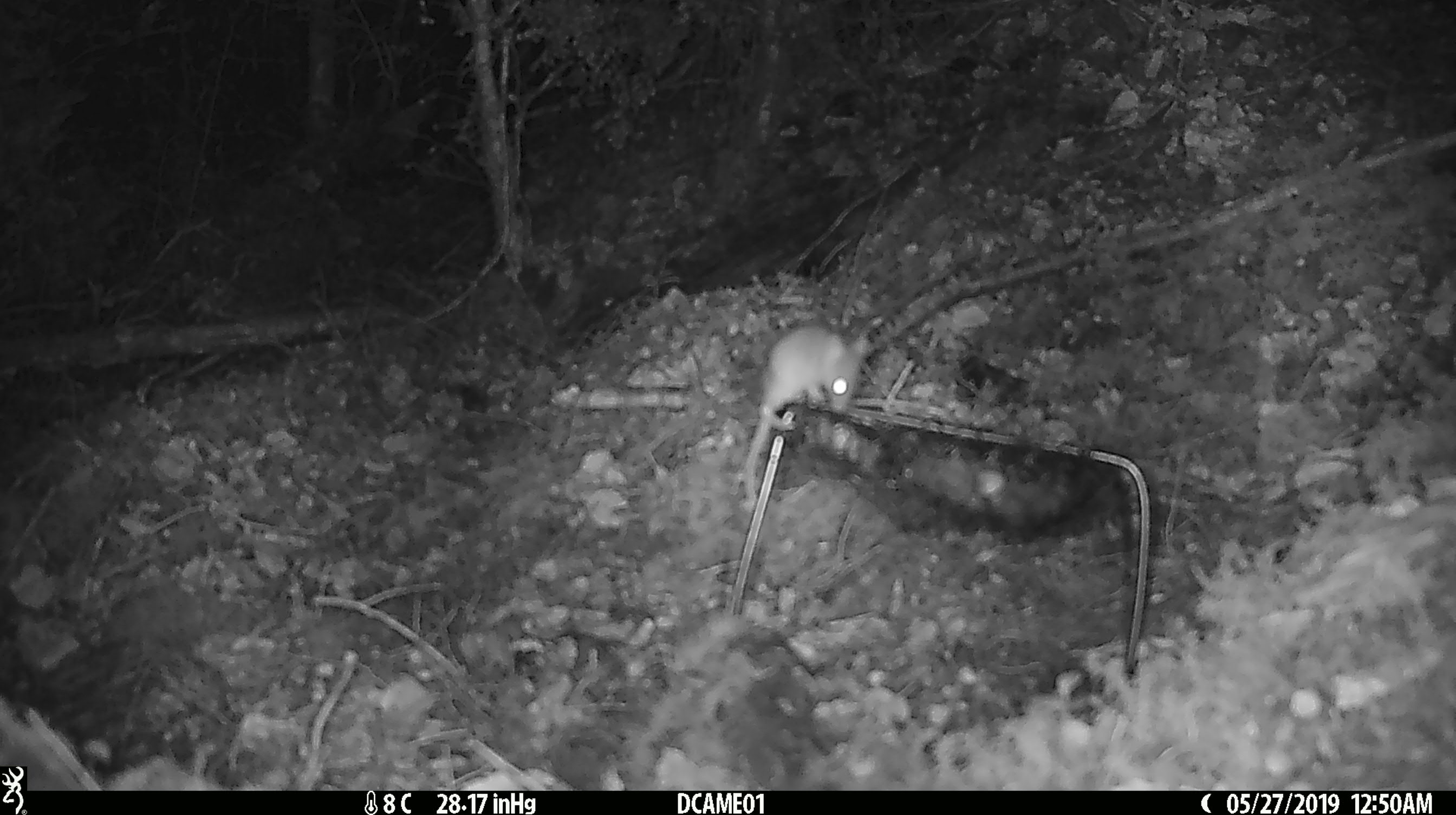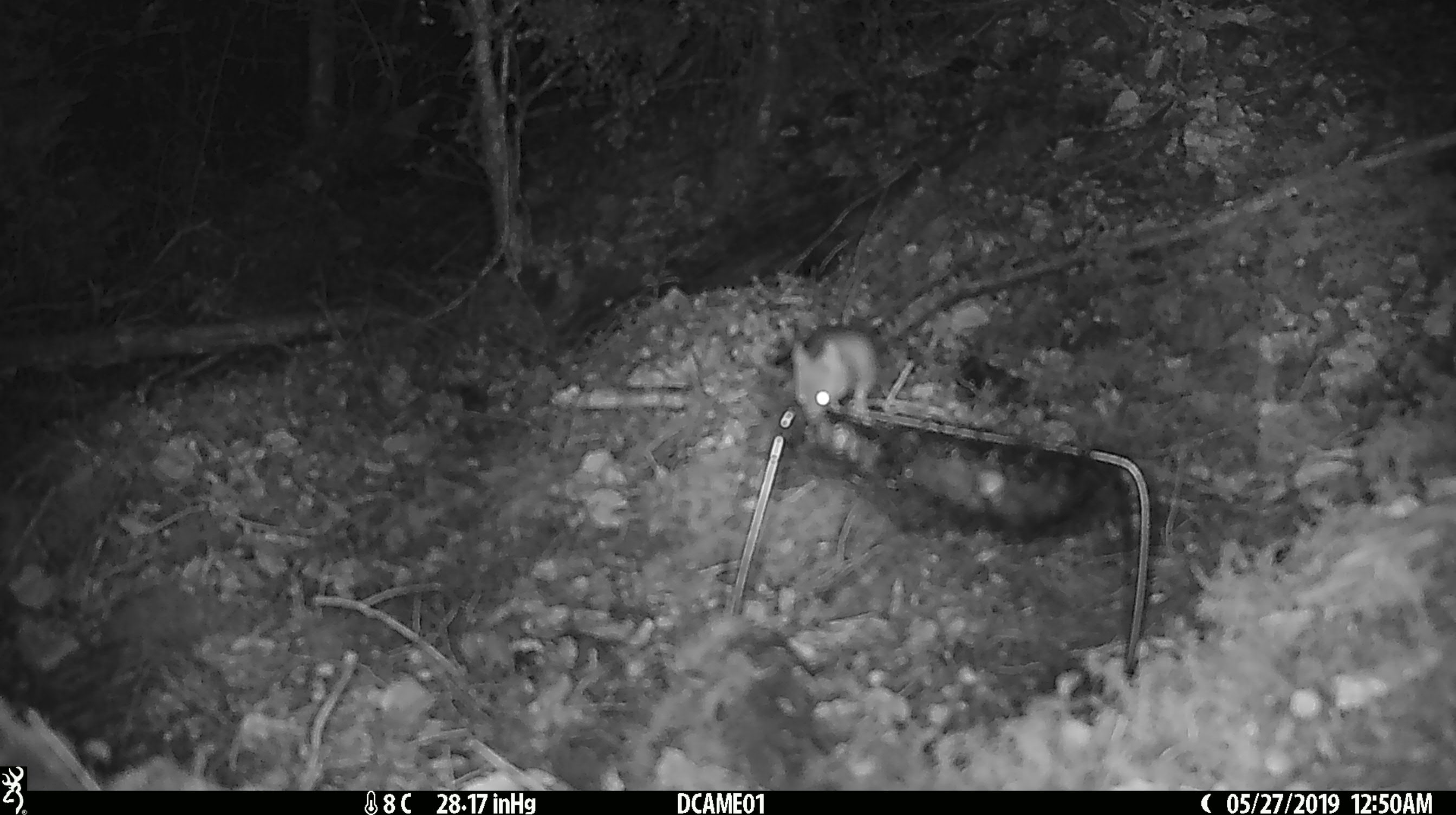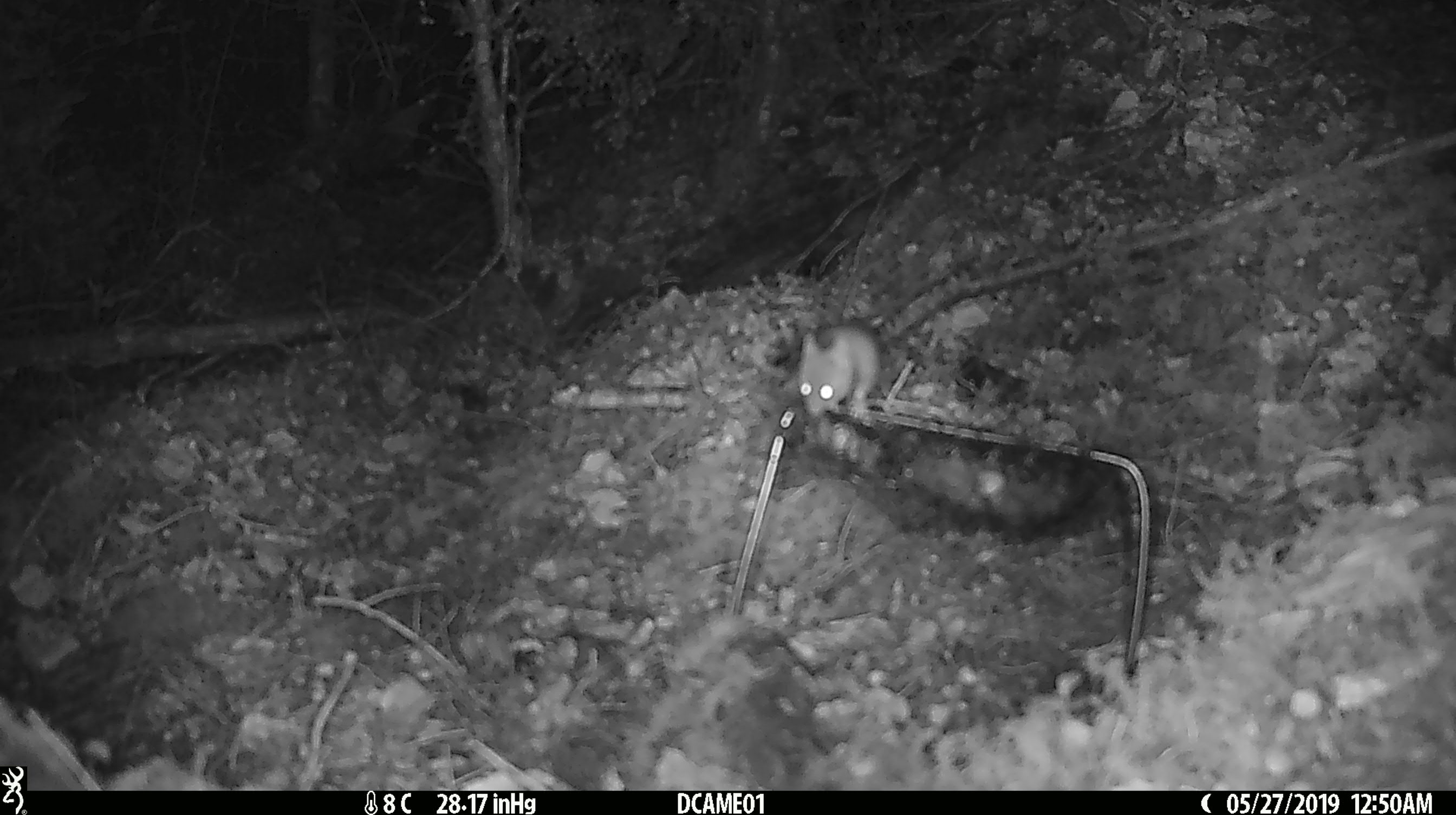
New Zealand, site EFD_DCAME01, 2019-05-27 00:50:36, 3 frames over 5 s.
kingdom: Animalia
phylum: Chordata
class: Mammalia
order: Rodentia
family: Muridae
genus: Mus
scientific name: Mus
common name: mouse